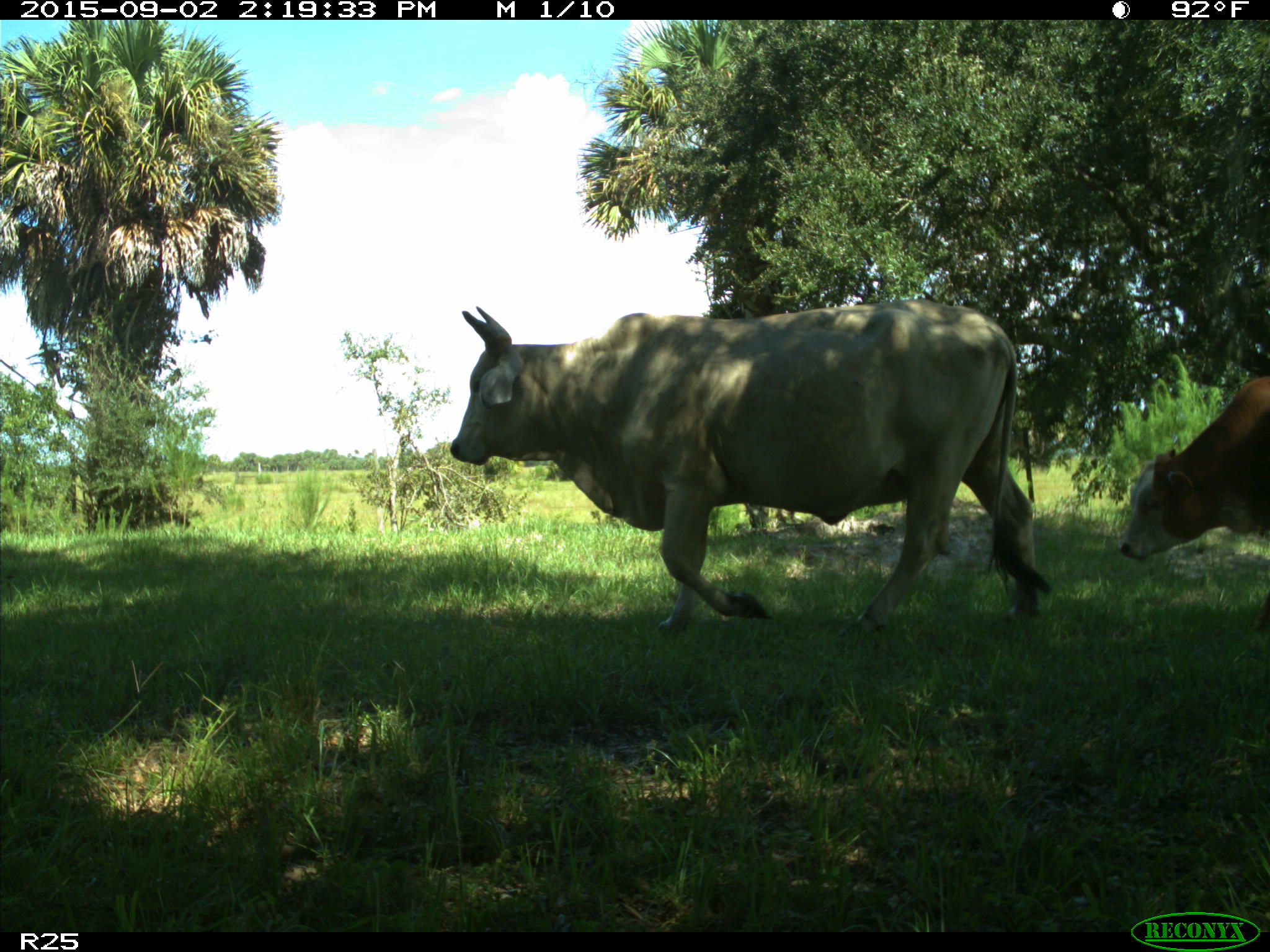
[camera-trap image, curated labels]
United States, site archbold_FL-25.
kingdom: Animalia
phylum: Chordata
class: Mammalia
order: Artiodactyla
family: Bovidae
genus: Bos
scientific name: Bos taurus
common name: domestic cow